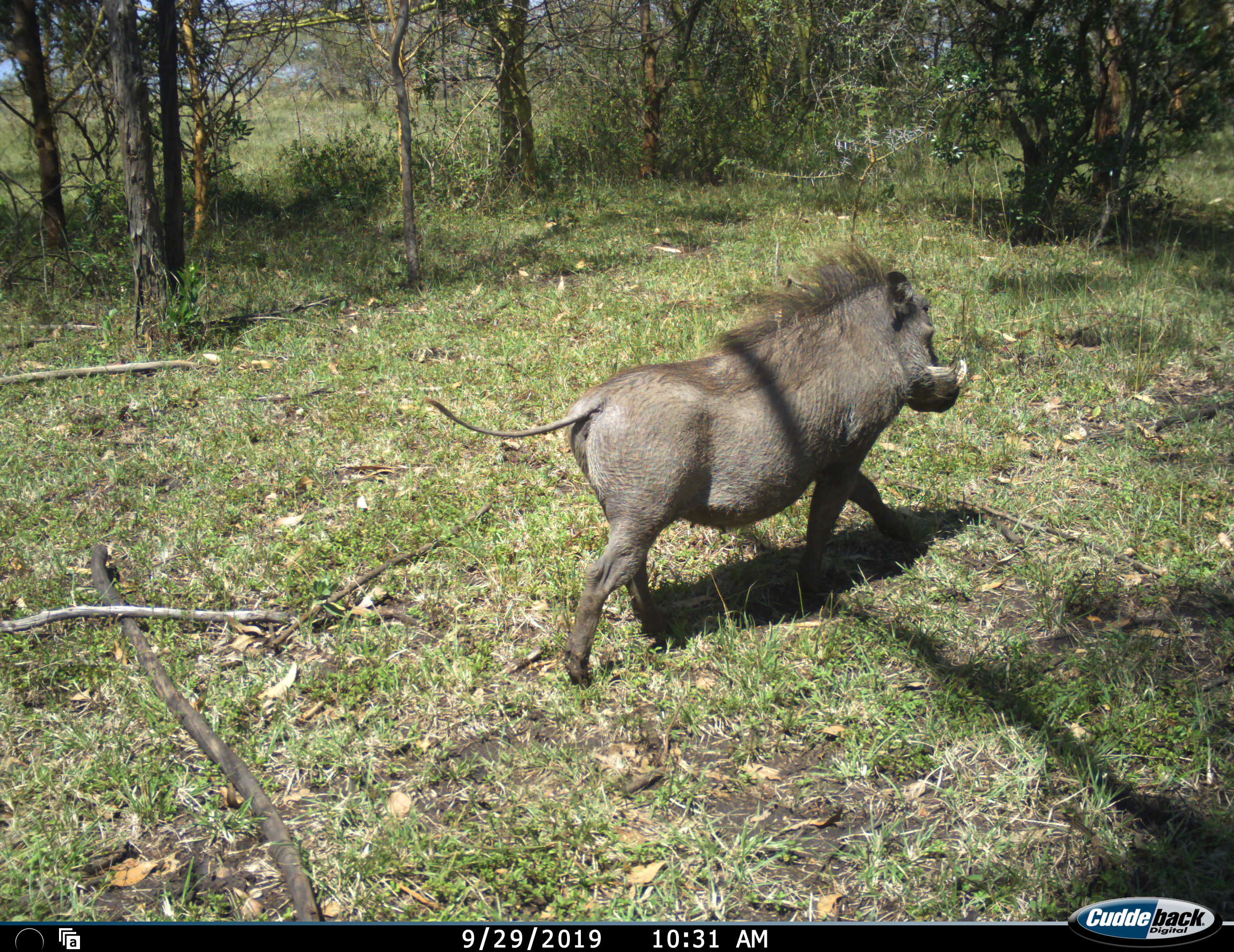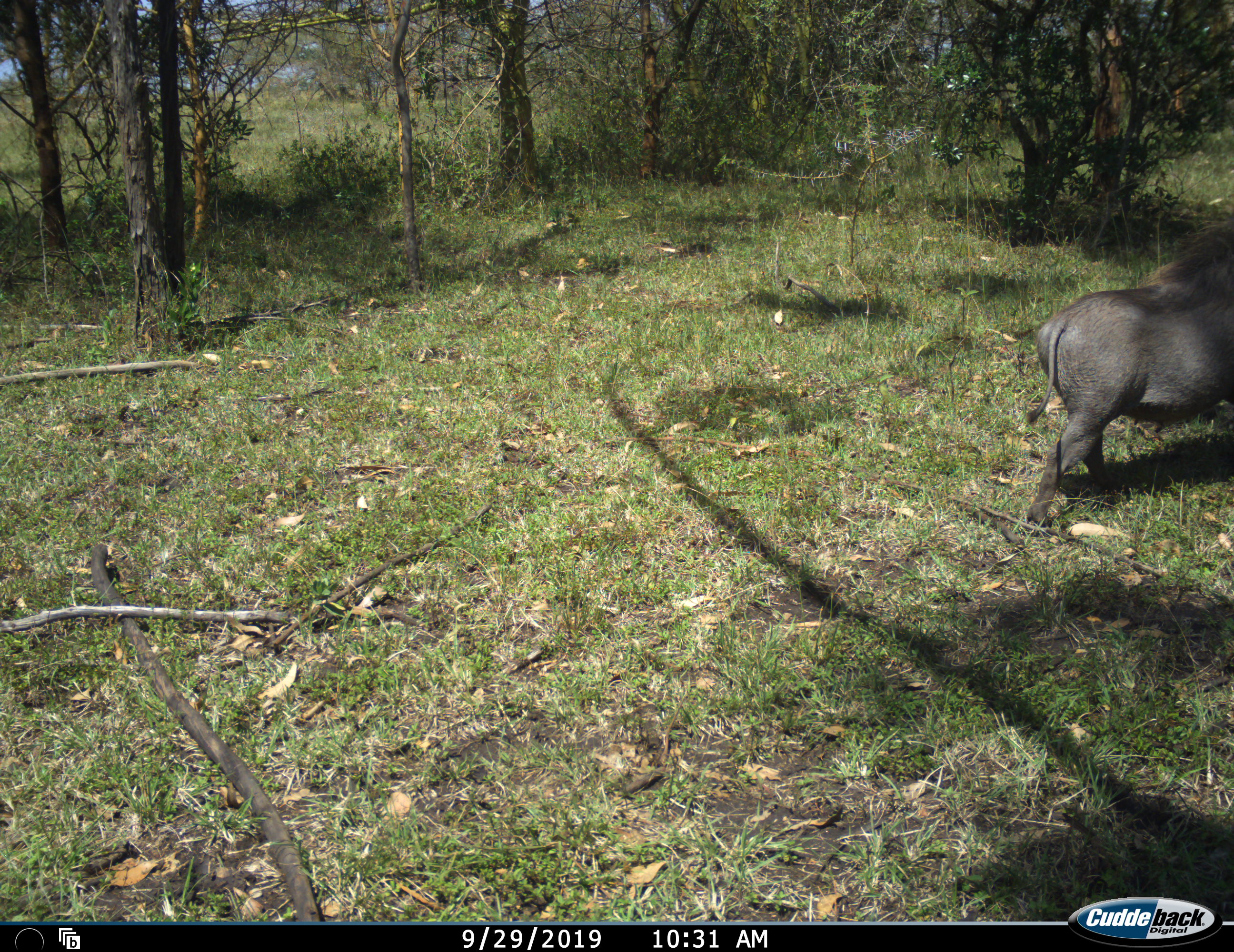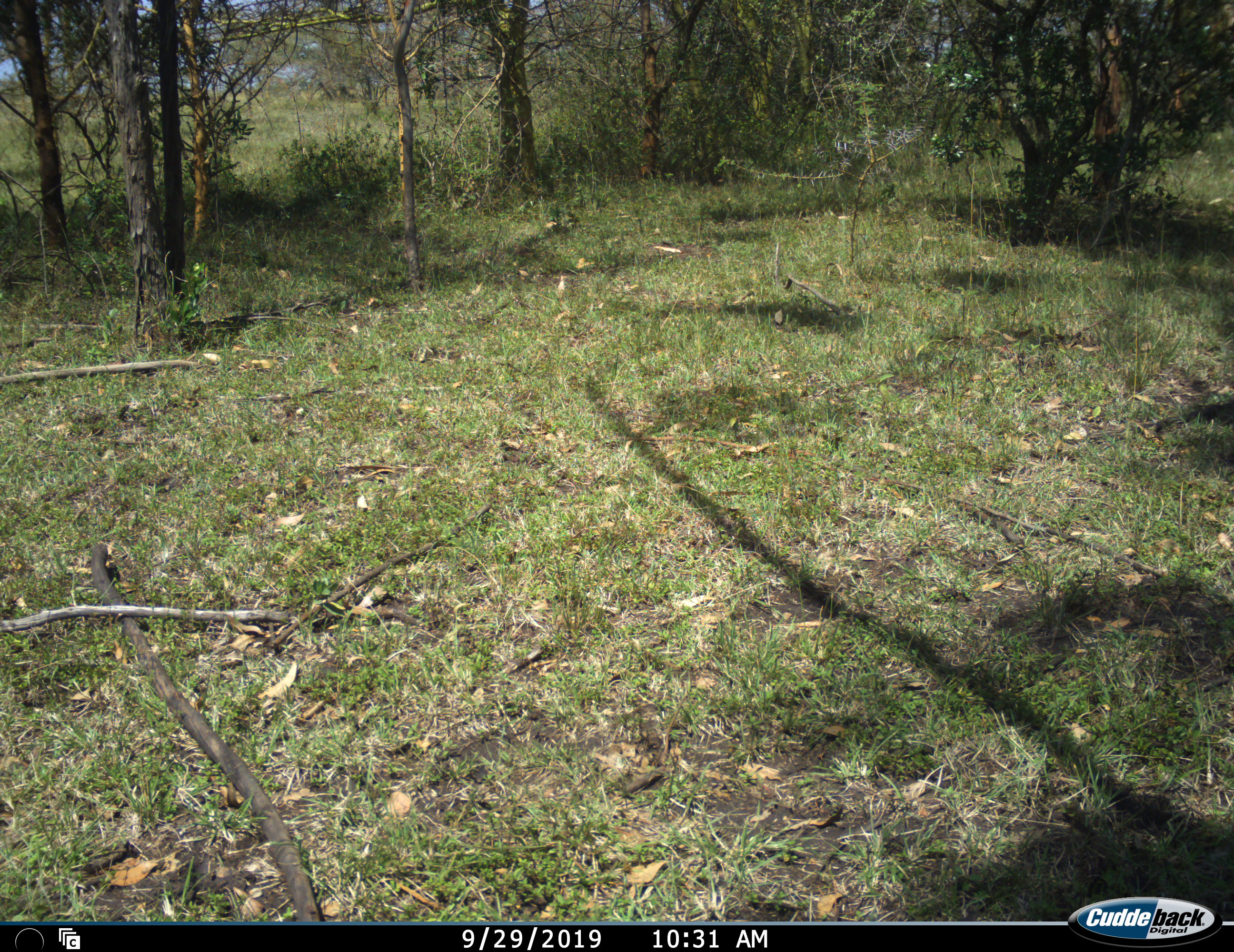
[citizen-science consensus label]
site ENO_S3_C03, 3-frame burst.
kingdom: Animalia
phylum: Chordata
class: Mammalia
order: Artiodactyla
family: Suidae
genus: Phacochoerus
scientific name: Phacochoerus africanus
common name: warthog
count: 1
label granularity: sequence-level